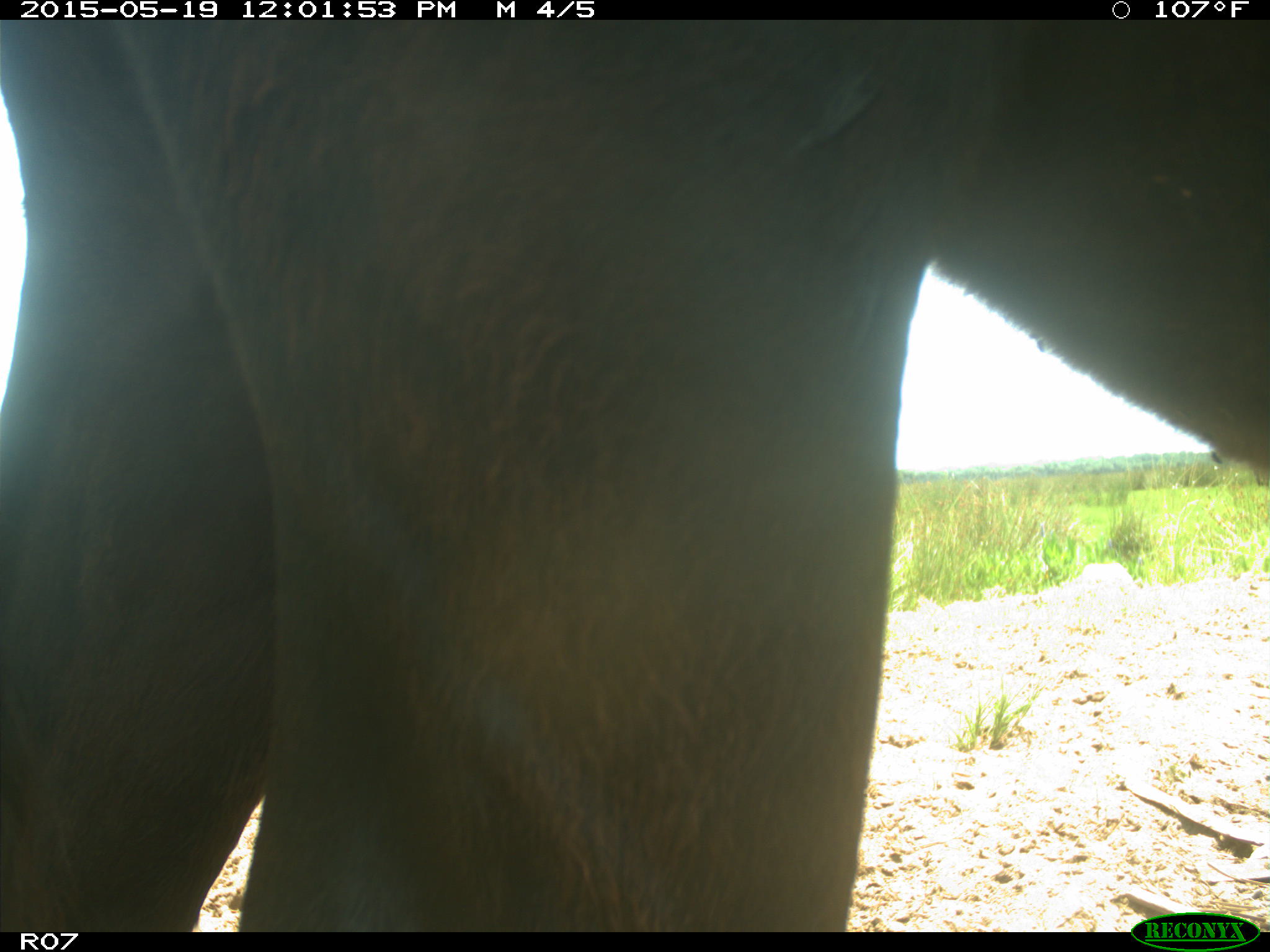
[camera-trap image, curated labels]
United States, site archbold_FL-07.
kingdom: Animalia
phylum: Chordata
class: Mammalia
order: Artiodactyla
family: Bovidae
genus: Bos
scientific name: Bos taurus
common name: domestic cow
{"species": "Bos taurus (domestic cow)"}